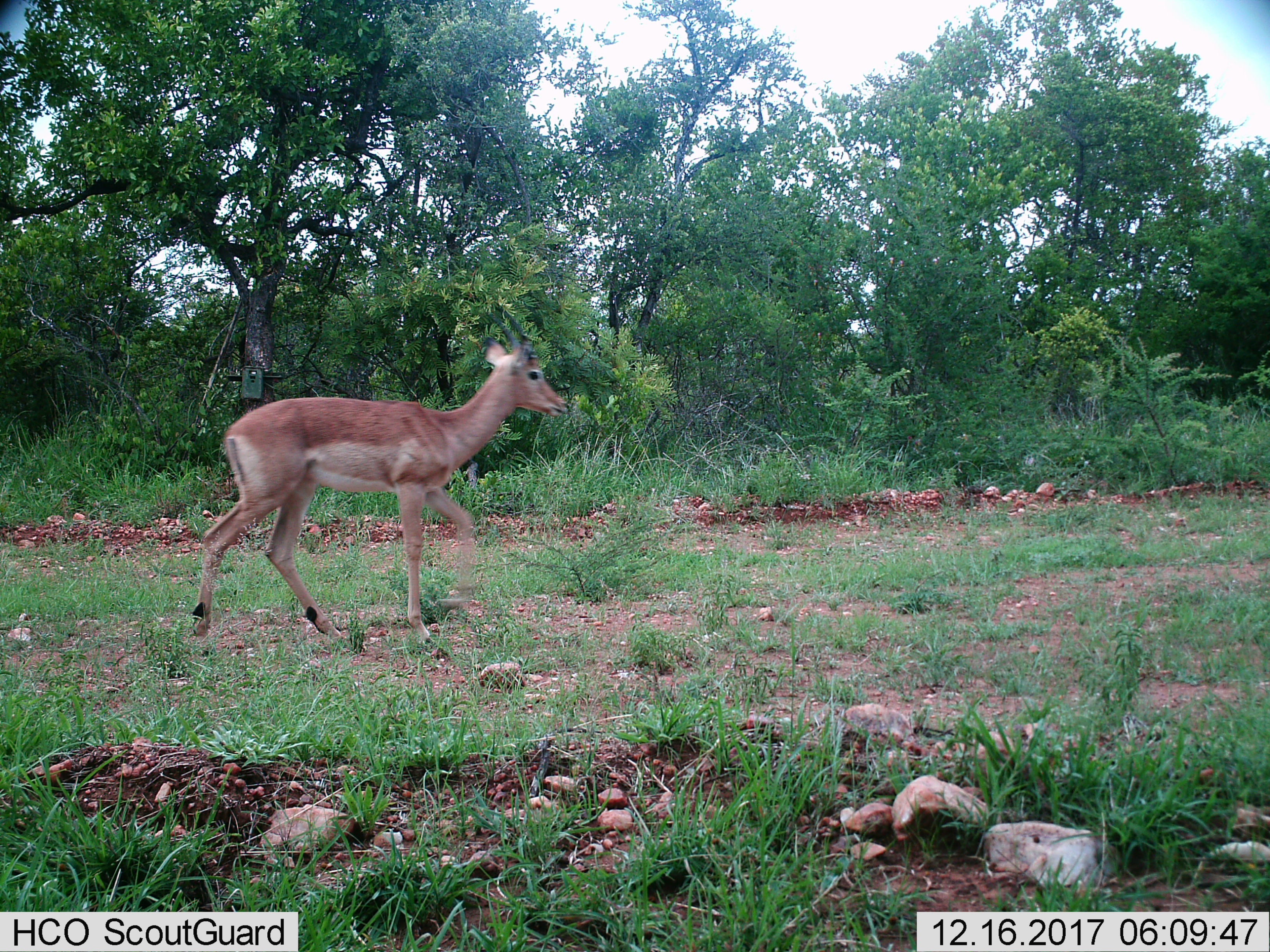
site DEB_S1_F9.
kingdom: Animalia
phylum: Chordata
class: Mammalia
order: Artiodactyla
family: Bovidae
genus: Aepyceros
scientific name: Aepyceros melampus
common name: impala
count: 1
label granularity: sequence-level